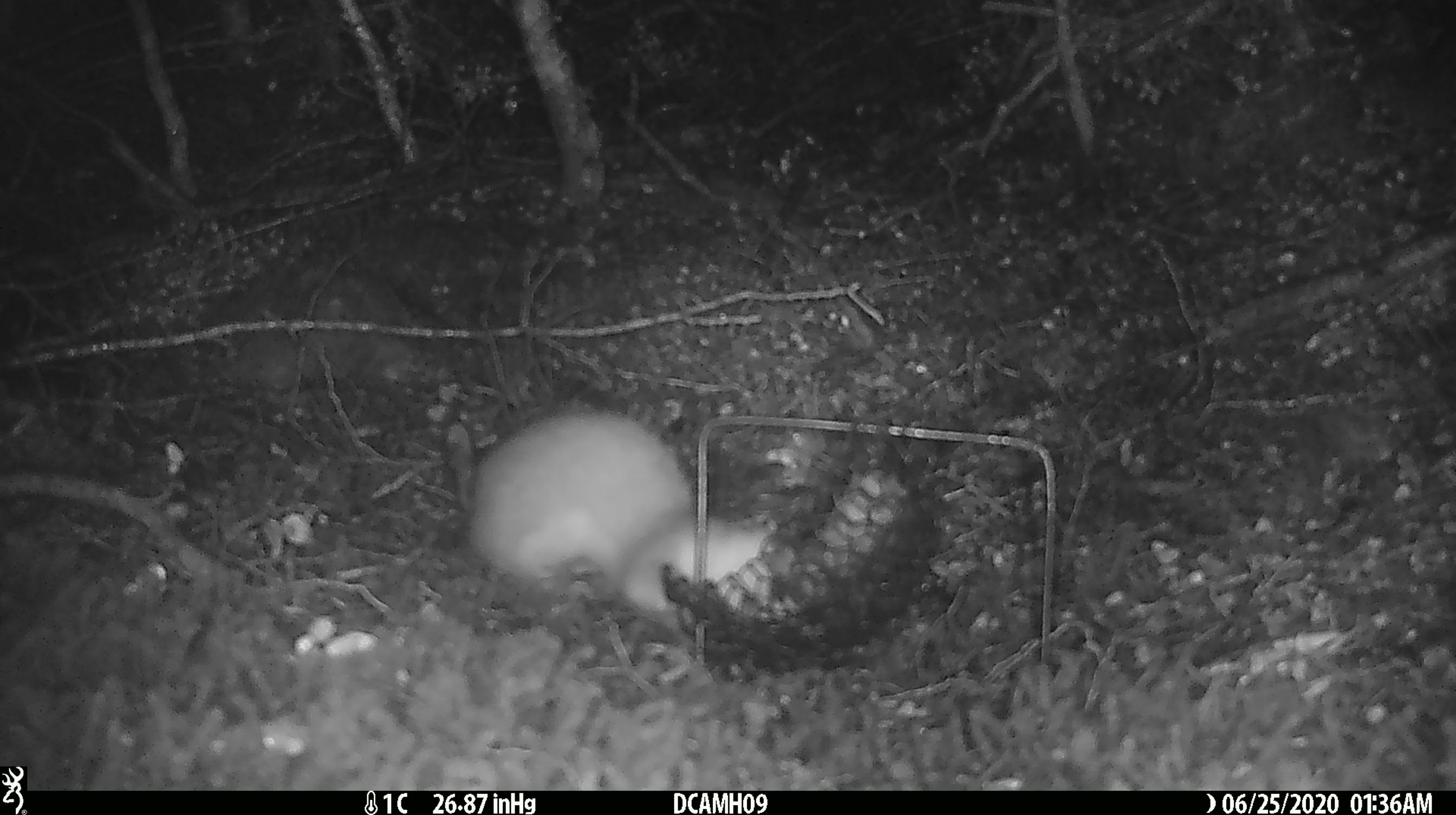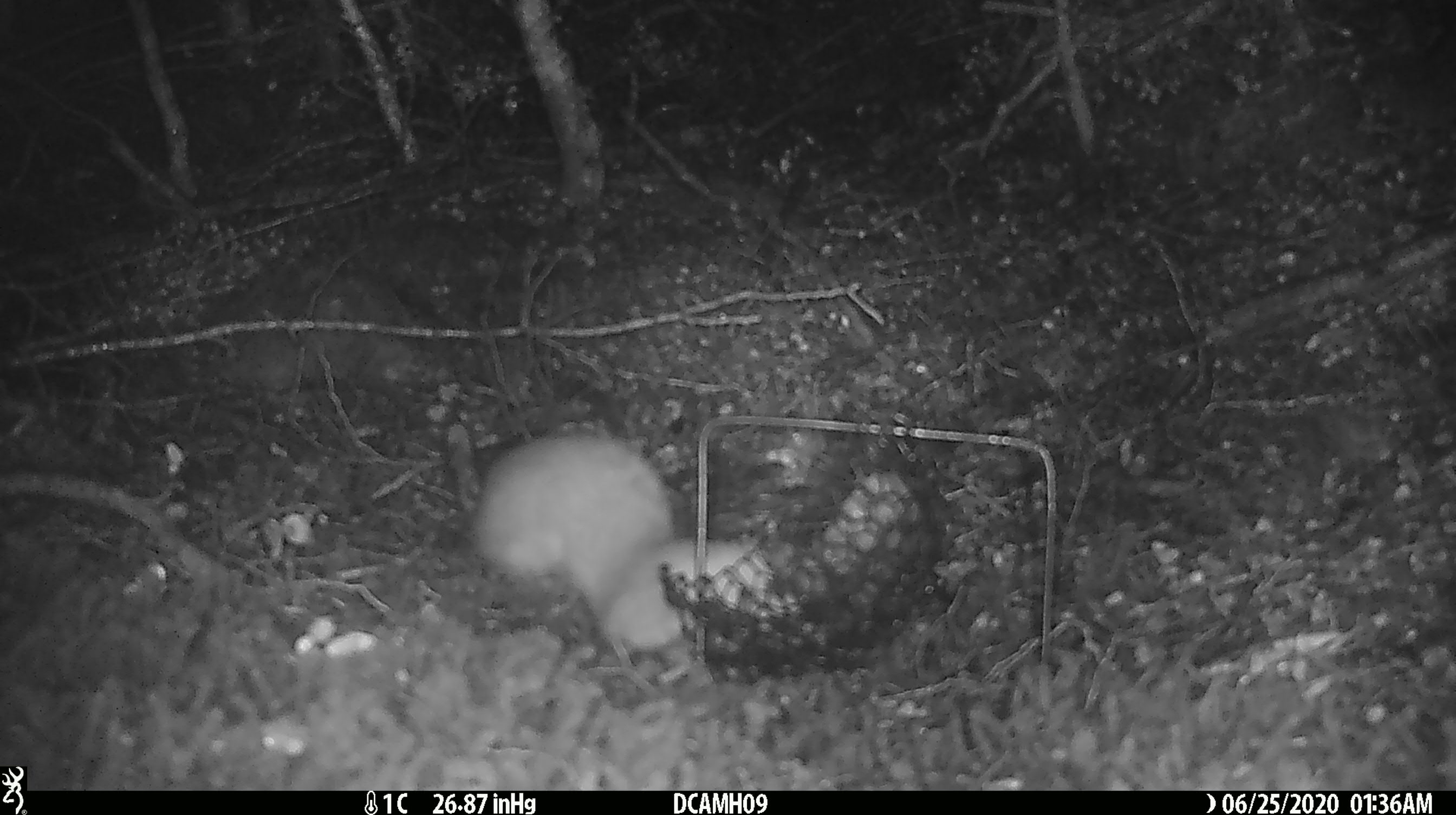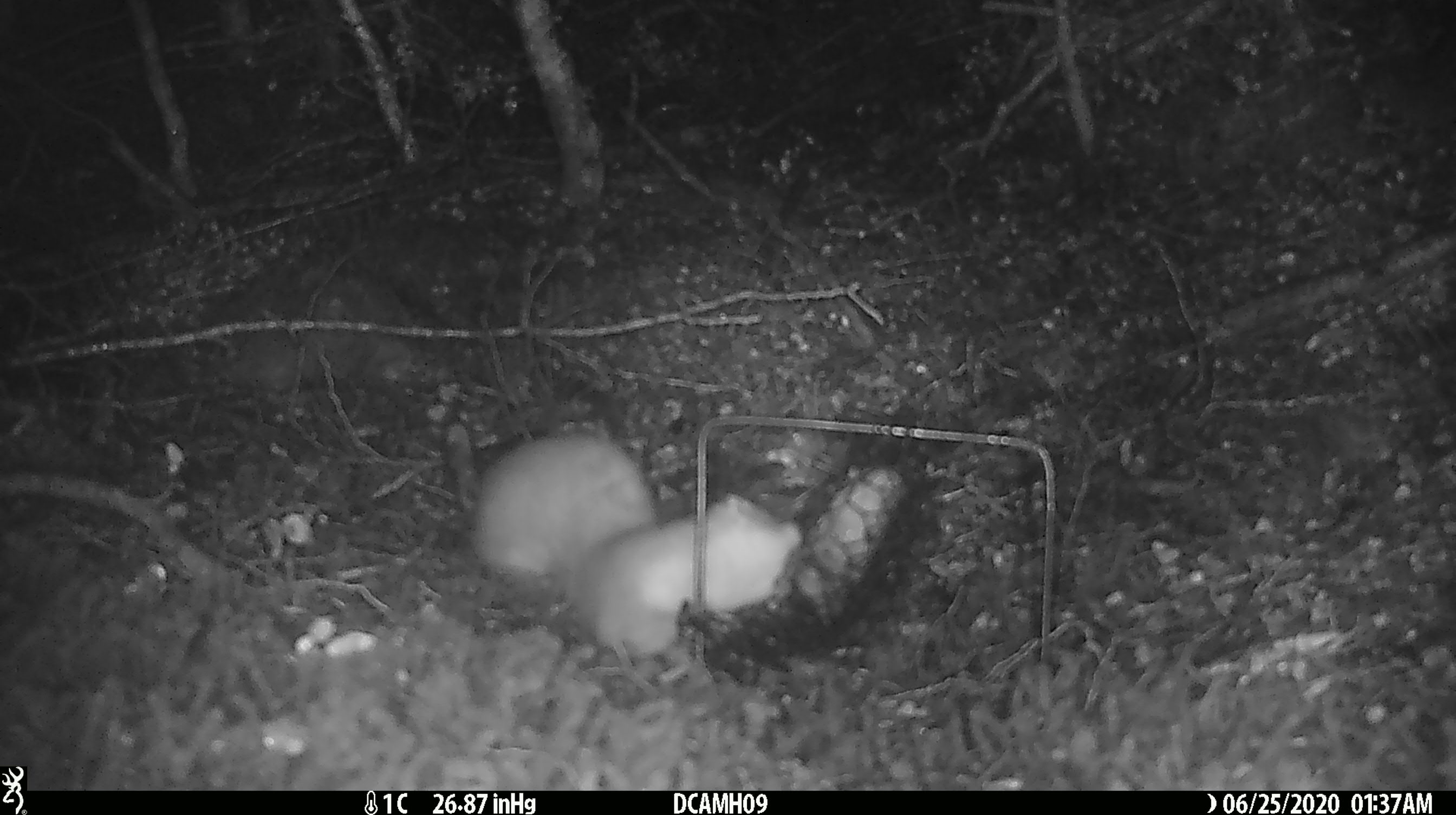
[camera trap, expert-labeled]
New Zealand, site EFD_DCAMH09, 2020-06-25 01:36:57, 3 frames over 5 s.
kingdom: Animalia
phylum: Chordata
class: Mammalia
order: Carnivora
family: Mustelidae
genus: Mustela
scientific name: Mustela erminea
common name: stoat